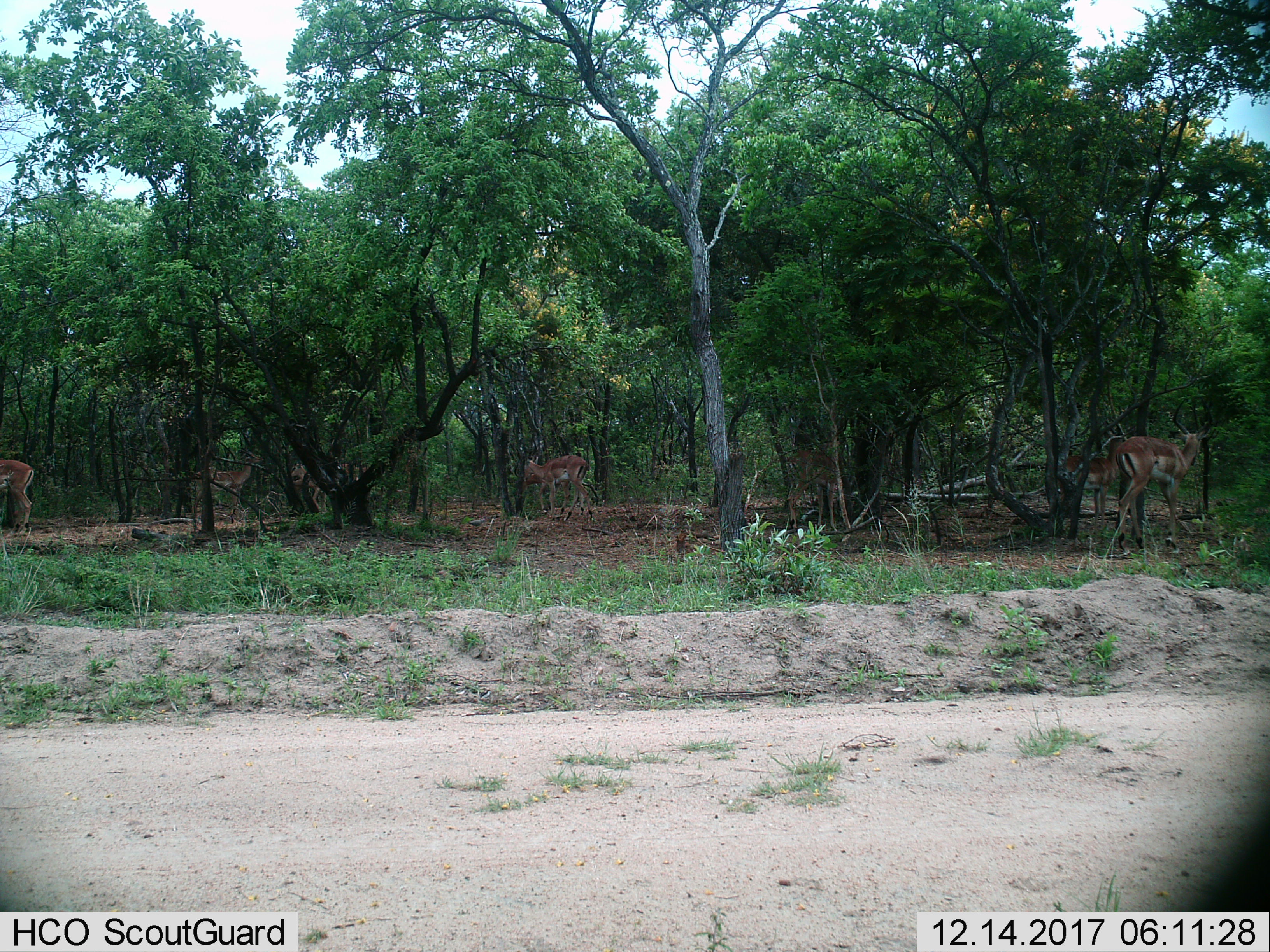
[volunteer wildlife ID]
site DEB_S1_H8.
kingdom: Animalia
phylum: Chordata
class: Mammalia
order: Artiodactyla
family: Bovidae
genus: Aepyceros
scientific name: Aepyceros melampus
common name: impala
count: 5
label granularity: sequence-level